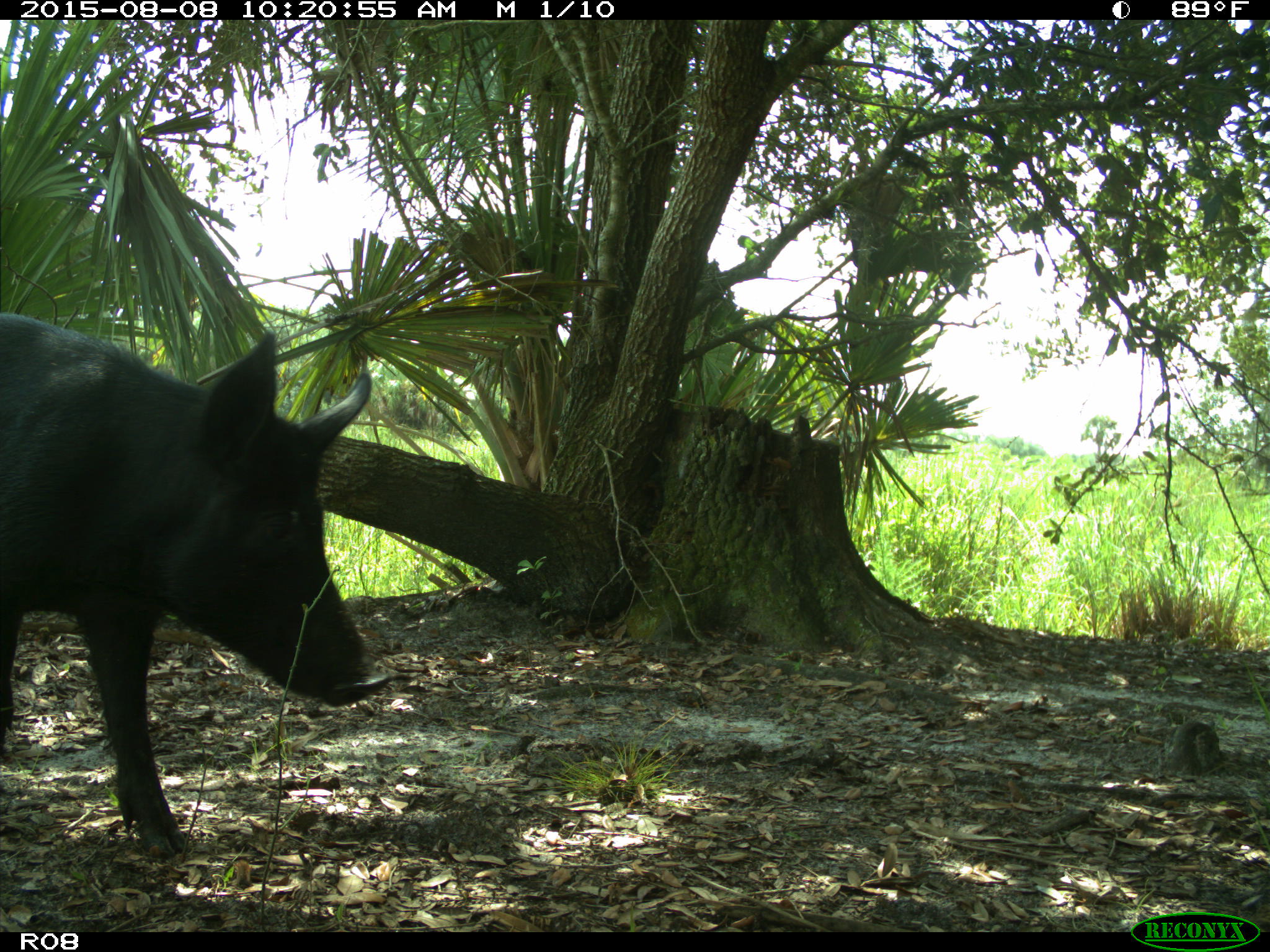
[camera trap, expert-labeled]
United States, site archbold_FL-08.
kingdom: Animalia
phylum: Chordata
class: Mammalia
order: Artiodactyla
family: Suidae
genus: Sus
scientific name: Sus scrofa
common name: wild boar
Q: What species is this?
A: Sus scrofa (wild boar).